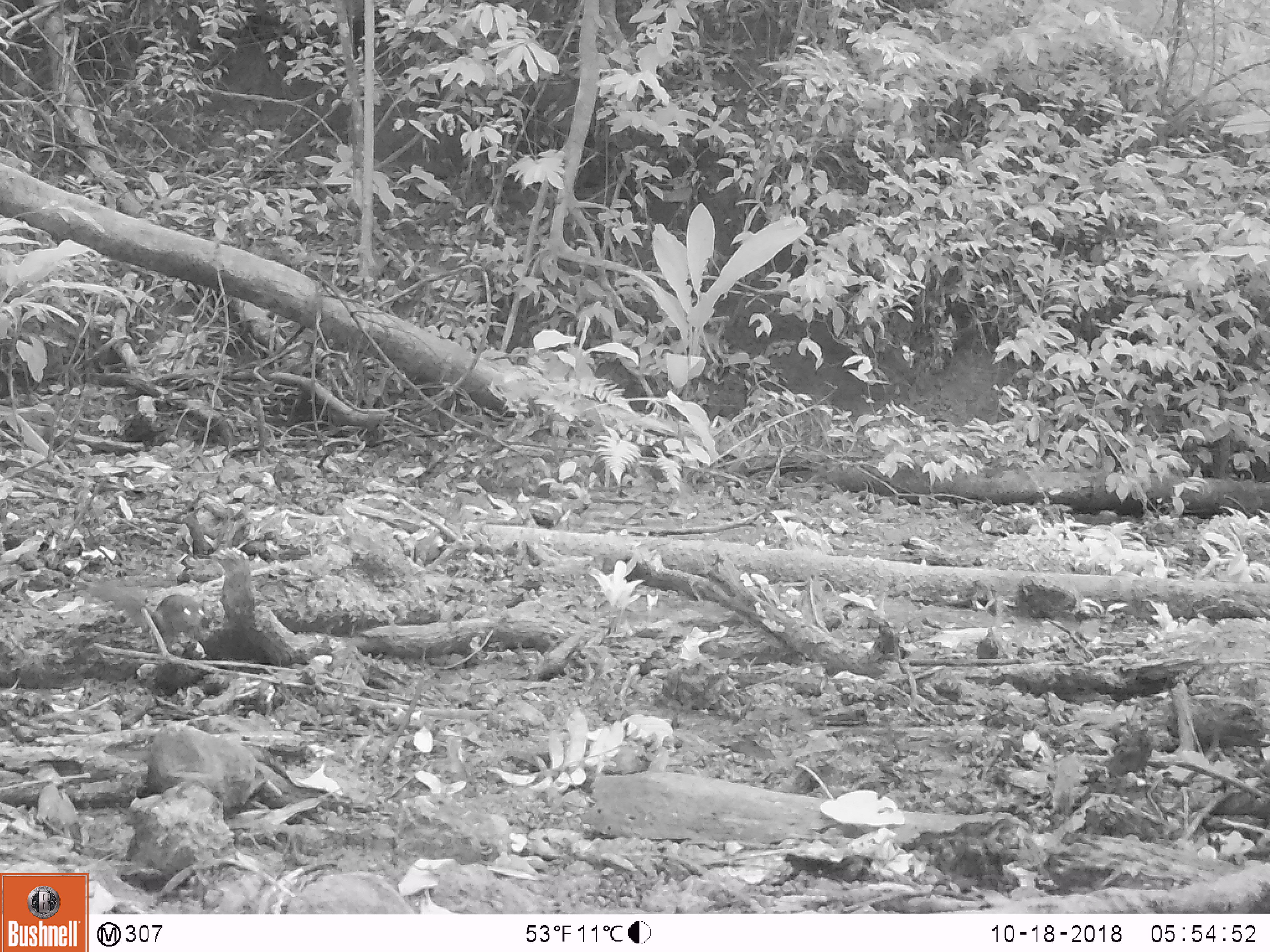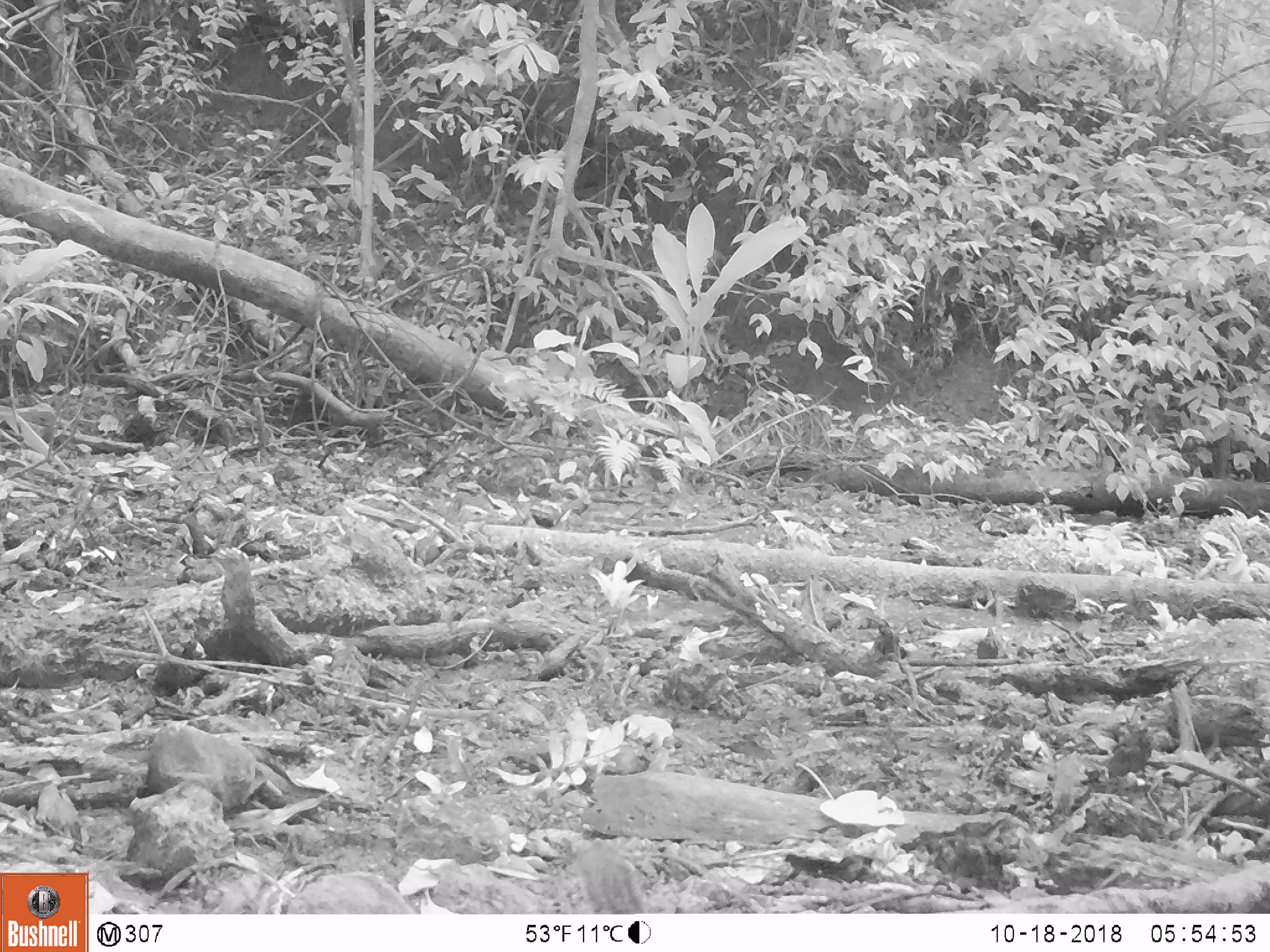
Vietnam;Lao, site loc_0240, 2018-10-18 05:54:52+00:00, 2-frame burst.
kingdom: Animalia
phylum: Chordata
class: Mammalia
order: Rodentia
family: Sciuridae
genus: Dremomys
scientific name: Dremomys rufigenis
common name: red-cheeked squirrel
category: red cheeked squirrel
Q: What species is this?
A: Red cheeked squirrel (red-cheeked squirrel) (Dremomys rufigenis).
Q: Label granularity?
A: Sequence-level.